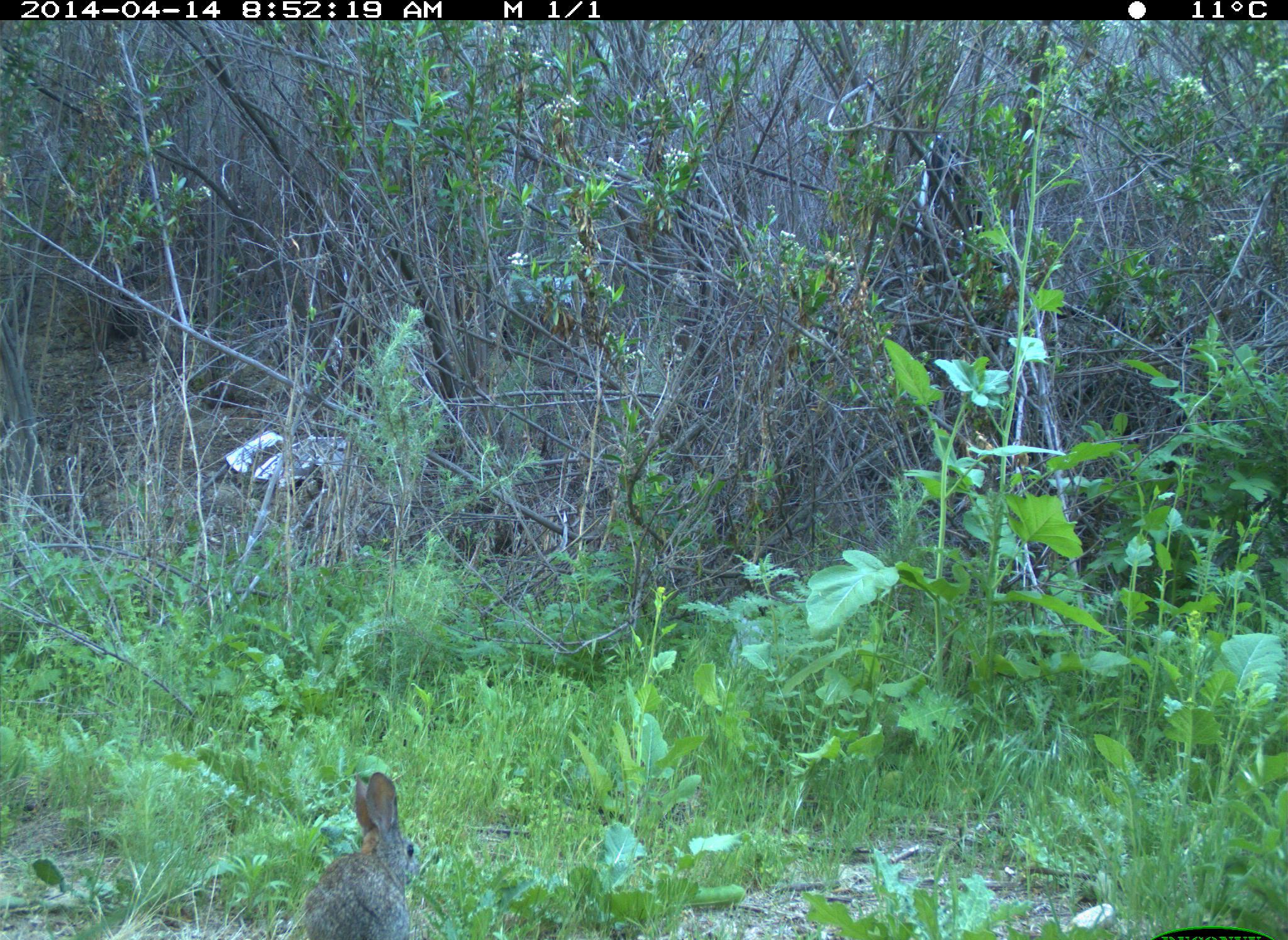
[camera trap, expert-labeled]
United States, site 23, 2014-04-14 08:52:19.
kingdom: Animalia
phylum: Chordata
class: Mammalia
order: Lagomorpha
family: Leporidae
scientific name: Leporidae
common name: rabbits and hares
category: rabbit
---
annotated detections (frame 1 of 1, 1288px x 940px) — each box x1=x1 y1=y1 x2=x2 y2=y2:
rabbit: x1=303 y1=771 x2=418 y2=940